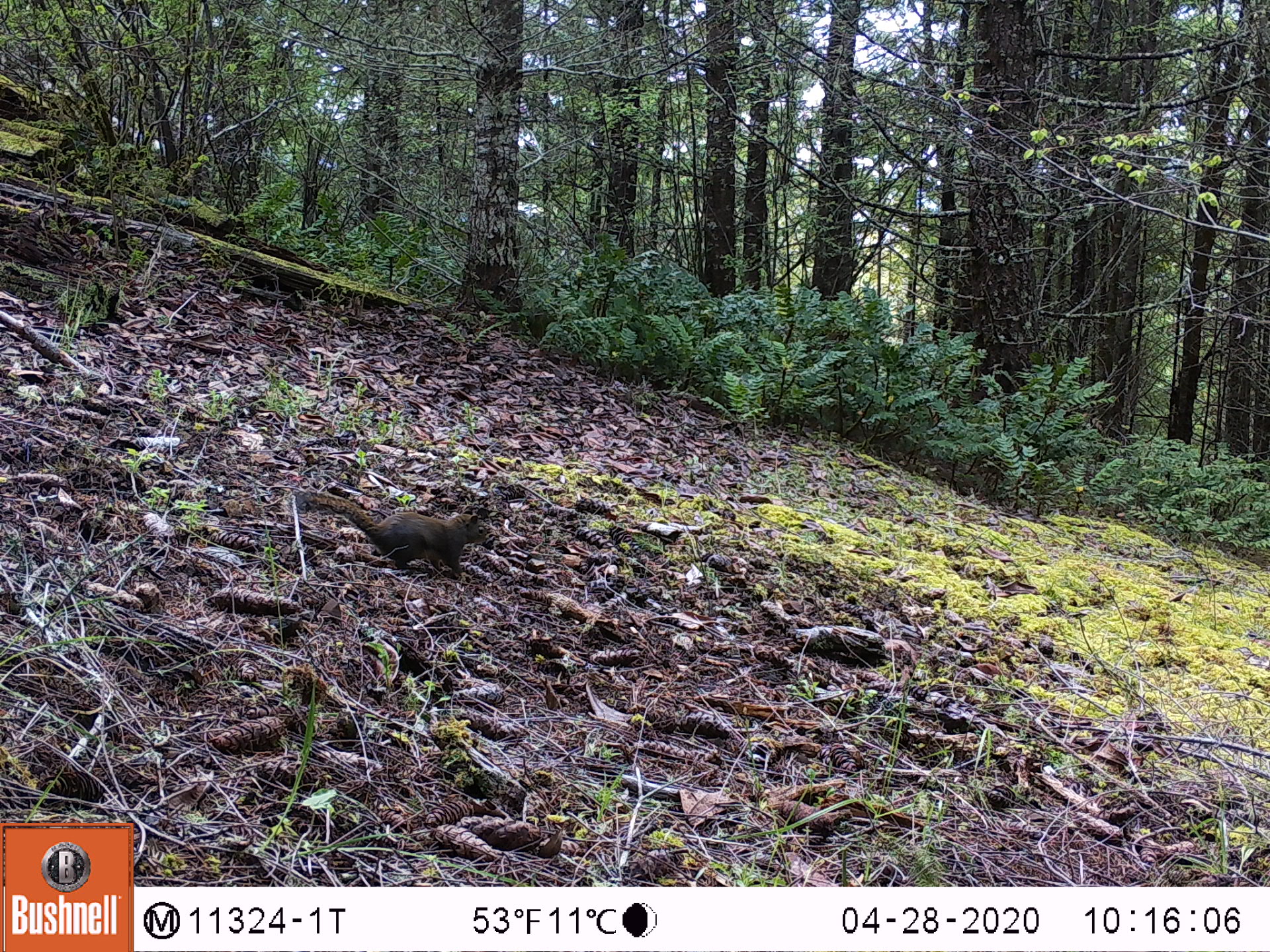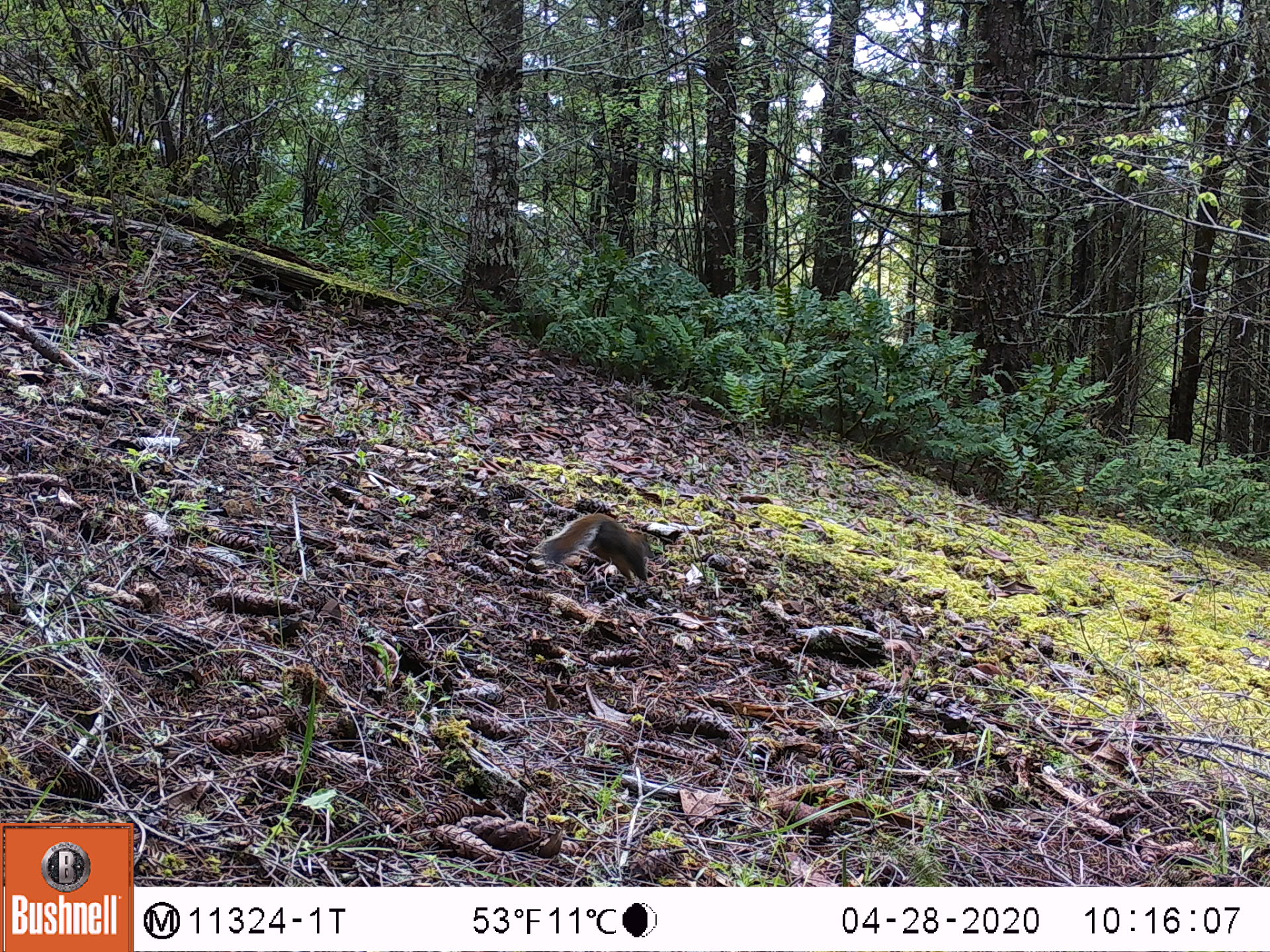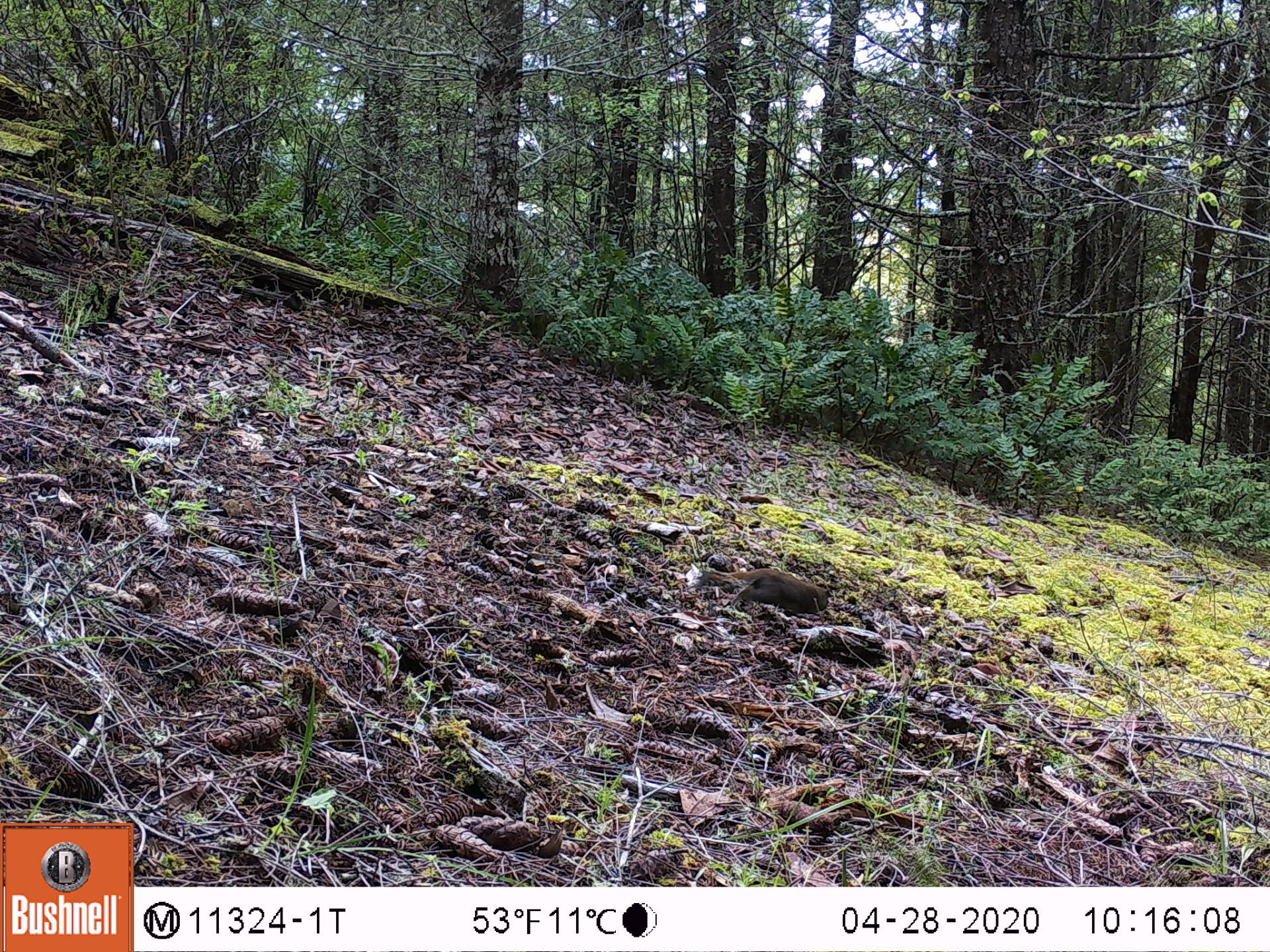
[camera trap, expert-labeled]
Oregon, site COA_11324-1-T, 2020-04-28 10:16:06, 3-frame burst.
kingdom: Animalia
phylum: Chordata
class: Mammalia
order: Rodentia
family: Sciuridae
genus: Tamiasciurus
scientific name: Tamiasciurus douglasii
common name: douglas squirrel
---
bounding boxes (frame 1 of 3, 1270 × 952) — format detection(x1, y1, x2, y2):
douglas squirrel: detection(295, 488, 489, 577)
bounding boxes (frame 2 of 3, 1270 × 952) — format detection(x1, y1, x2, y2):
douglas squirrel: detection(529, 502, 657, 591)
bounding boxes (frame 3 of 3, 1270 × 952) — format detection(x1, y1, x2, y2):
douglas squirrel: detection(689, 560, 838, 626)